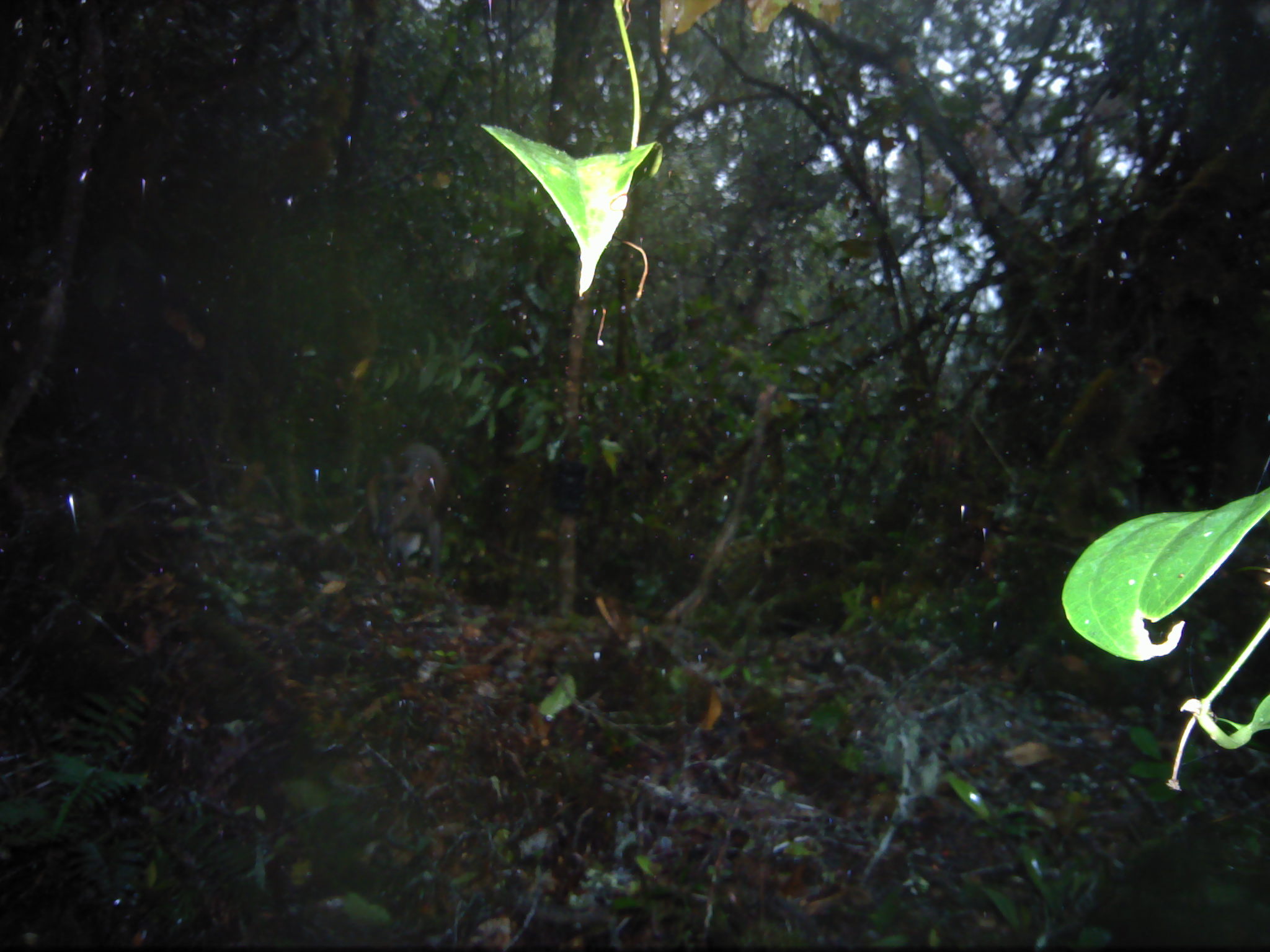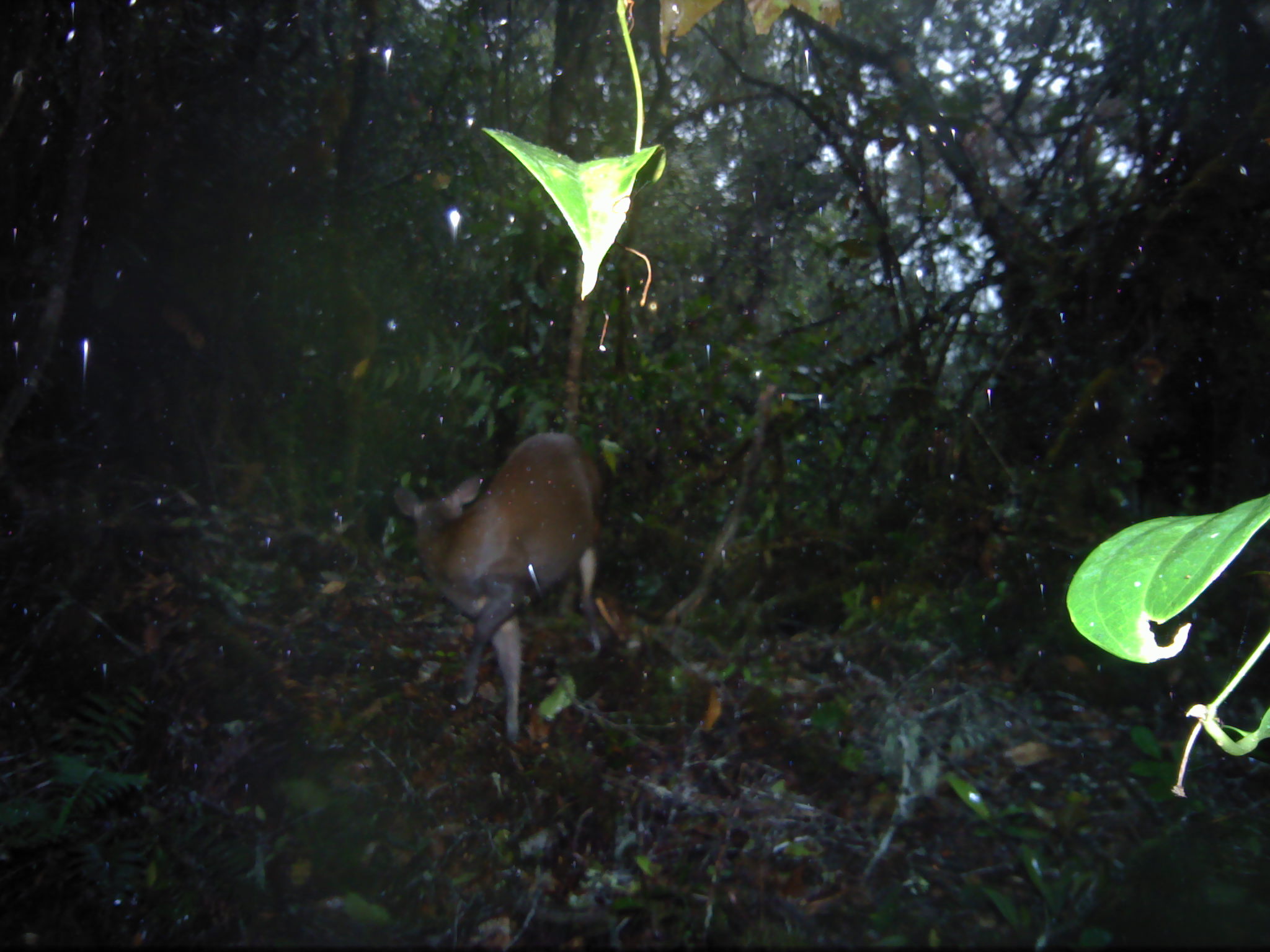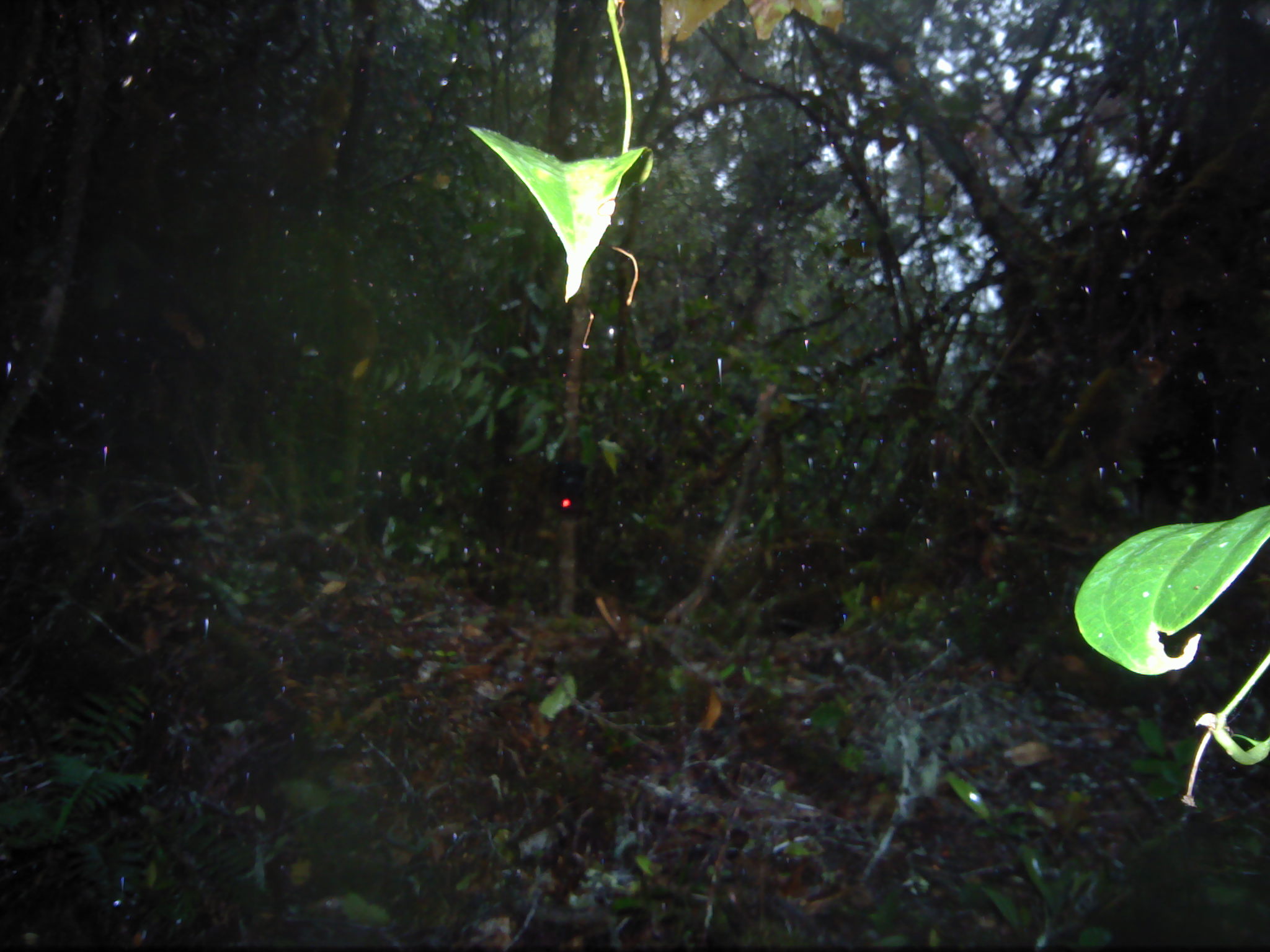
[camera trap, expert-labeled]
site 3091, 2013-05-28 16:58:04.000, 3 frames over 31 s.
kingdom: Animalia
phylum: Chordata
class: Mammalia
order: Artiodactyla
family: Cervidae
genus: Muntiacus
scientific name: Muntiacus muntjak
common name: southern red muntjac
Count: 1.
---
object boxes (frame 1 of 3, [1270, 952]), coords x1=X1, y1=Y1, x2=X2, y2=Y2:
muntiacus muntjak: x1=353, y1=439, x2=449, y2=574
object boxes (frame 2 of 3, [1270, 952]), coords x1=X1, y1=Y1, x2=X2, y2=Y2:
muntiacus muntjak: x1=393, y1=426, x2=602, y2=742